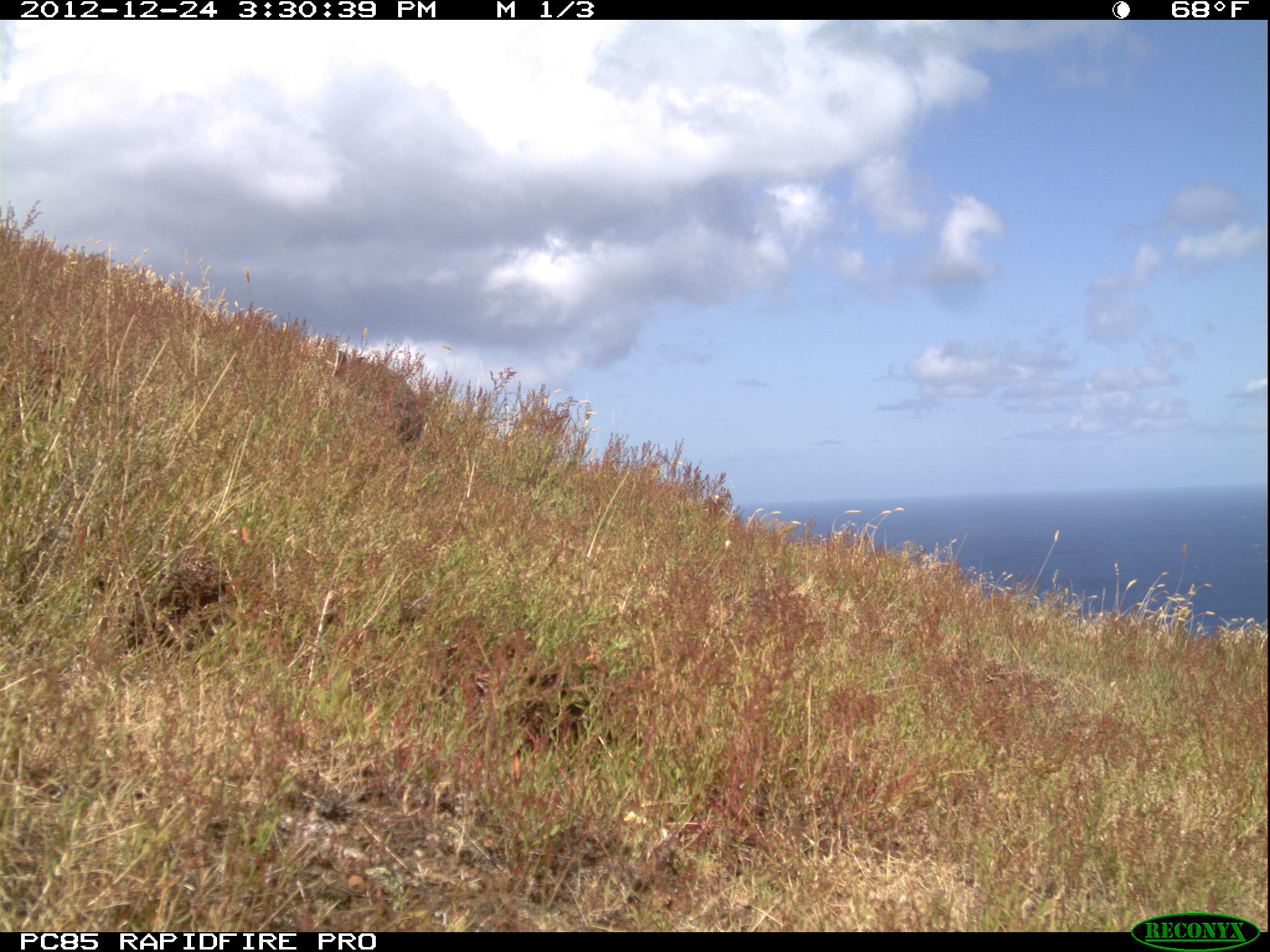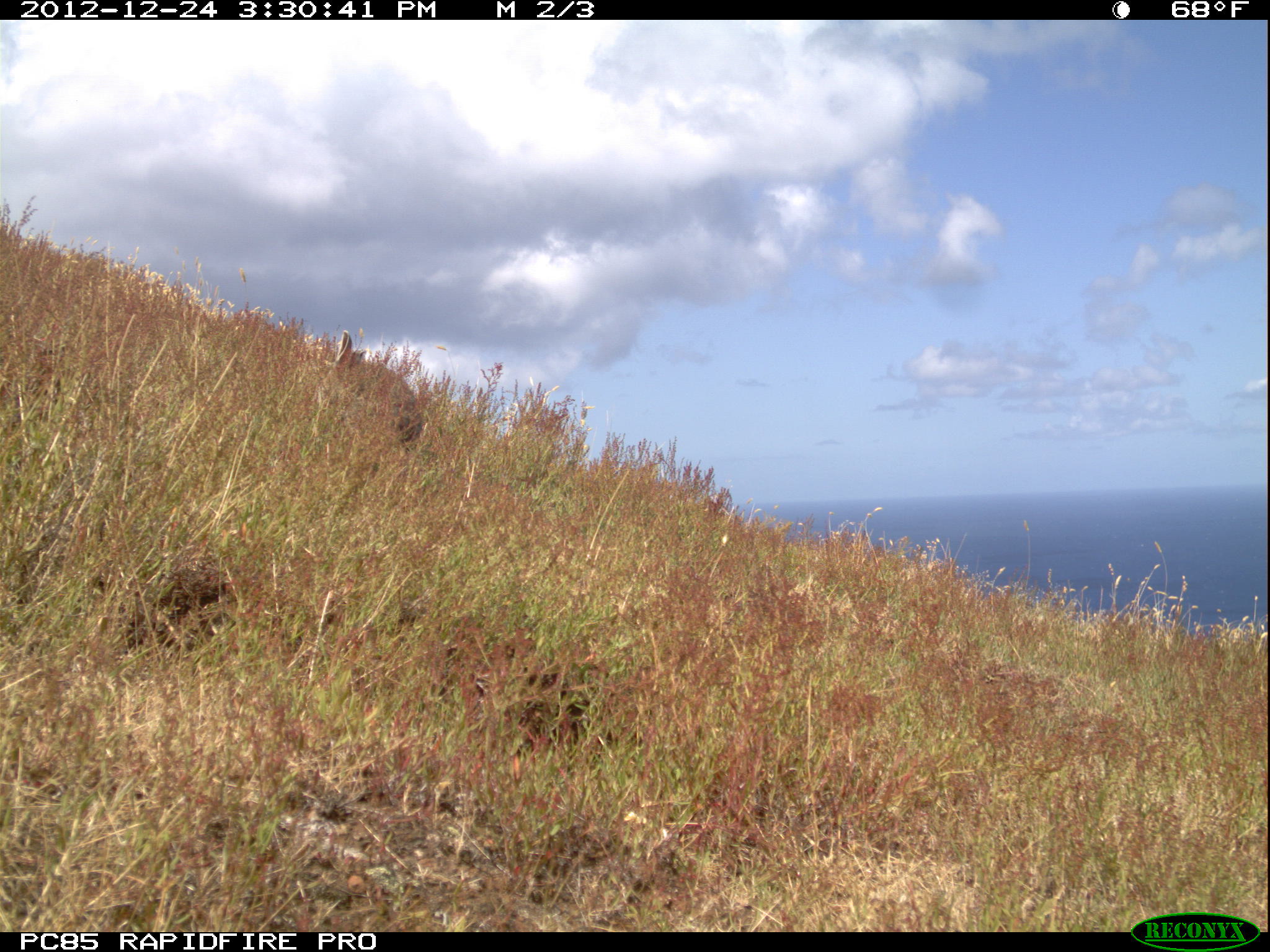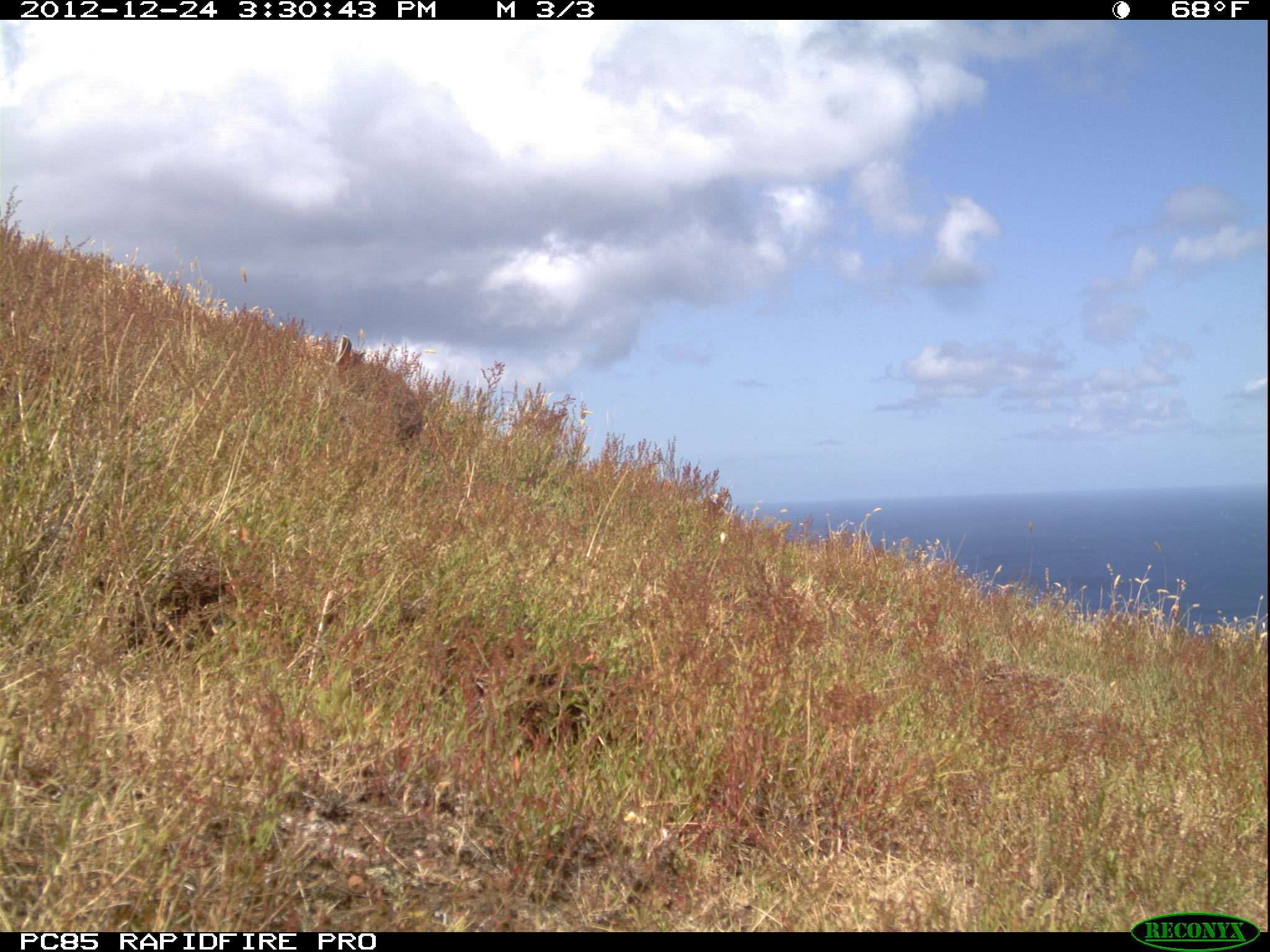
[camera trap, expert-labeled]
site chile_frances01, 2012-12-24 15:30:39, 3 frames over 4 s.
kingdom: Animalia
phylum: Chordata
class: Mammalia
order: Lagomorpha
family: Leporidae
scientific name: Leporidae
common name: rabbits and hares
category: rabbit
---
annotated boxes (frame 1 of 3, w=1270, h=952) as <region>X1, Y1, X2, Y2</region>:
rabbit: <region>319, 343, 432, 457</region>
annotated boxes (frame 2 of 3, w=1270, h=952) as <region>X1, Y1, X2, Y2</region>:
rabbit: <region>325, 325, 422, 451</region>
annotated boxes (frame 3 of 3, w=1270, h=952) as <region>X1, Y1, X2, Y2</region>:
rabbit: <region>328, 332, 424, 445</region>